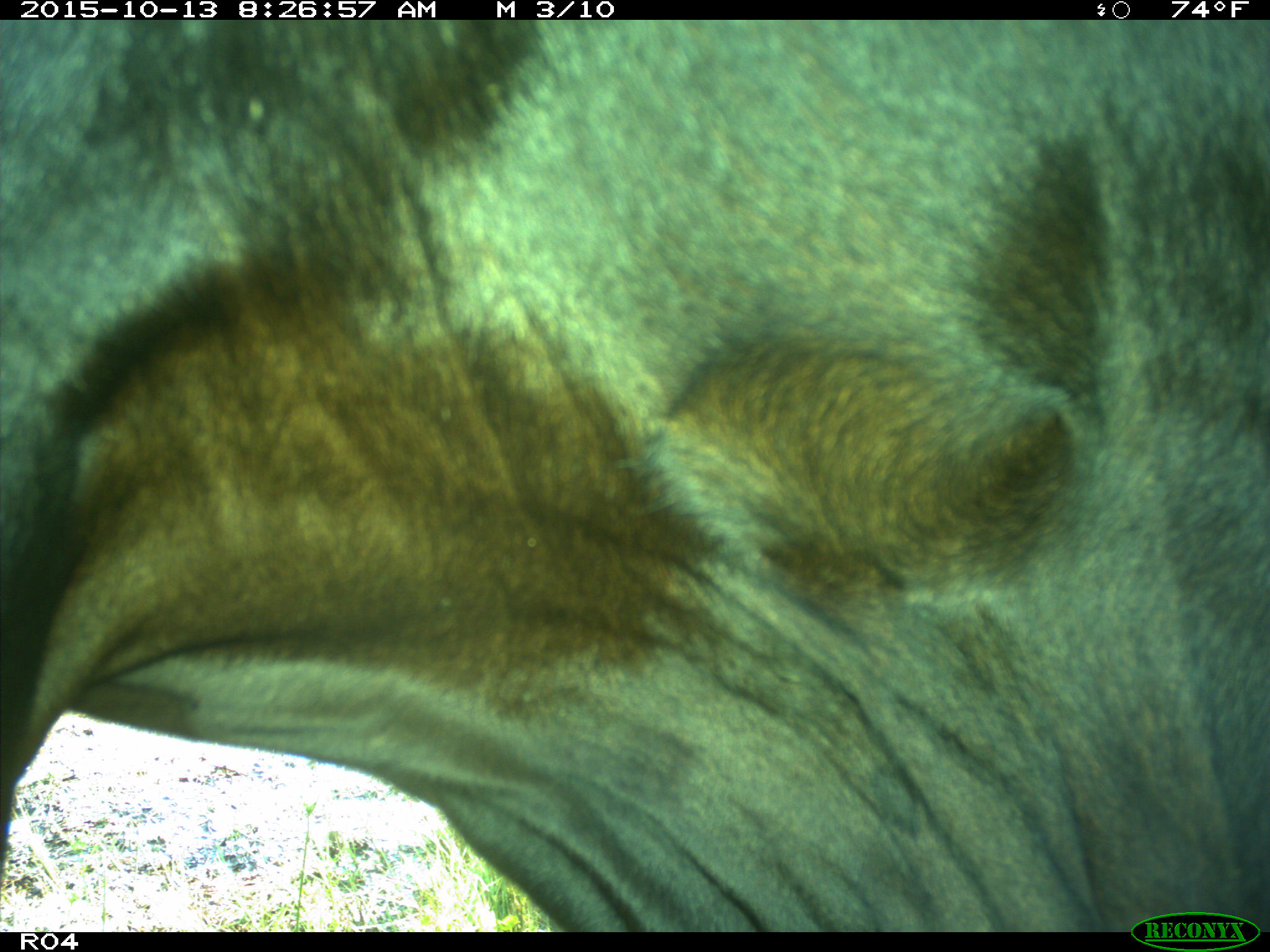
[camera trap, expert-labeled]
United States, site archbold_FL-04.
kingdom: Animalia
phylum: Chordata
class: Mammalia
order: Artiodactyla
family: Bovidae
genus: Bos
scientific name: Bos taurus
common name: domestic cow